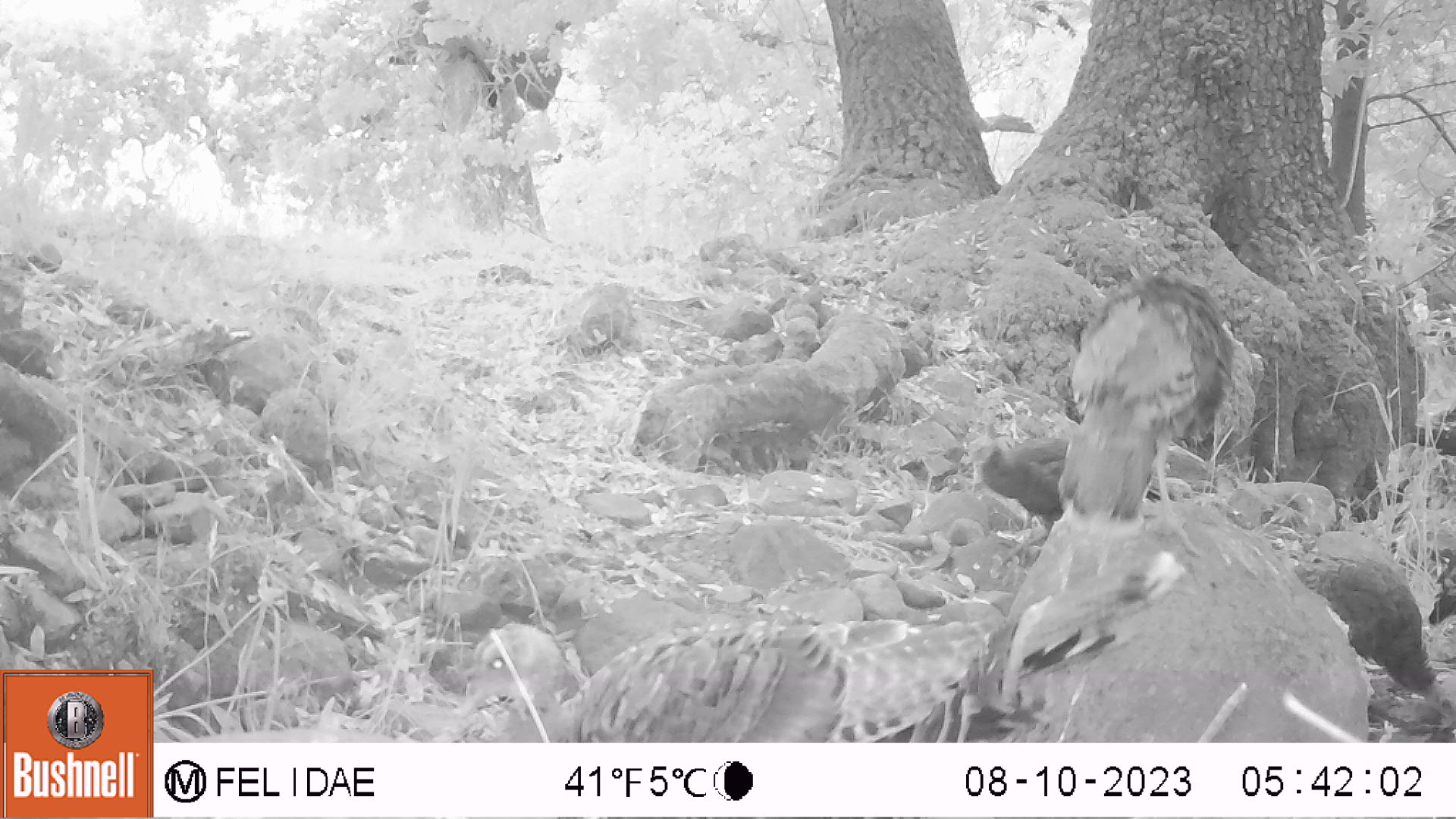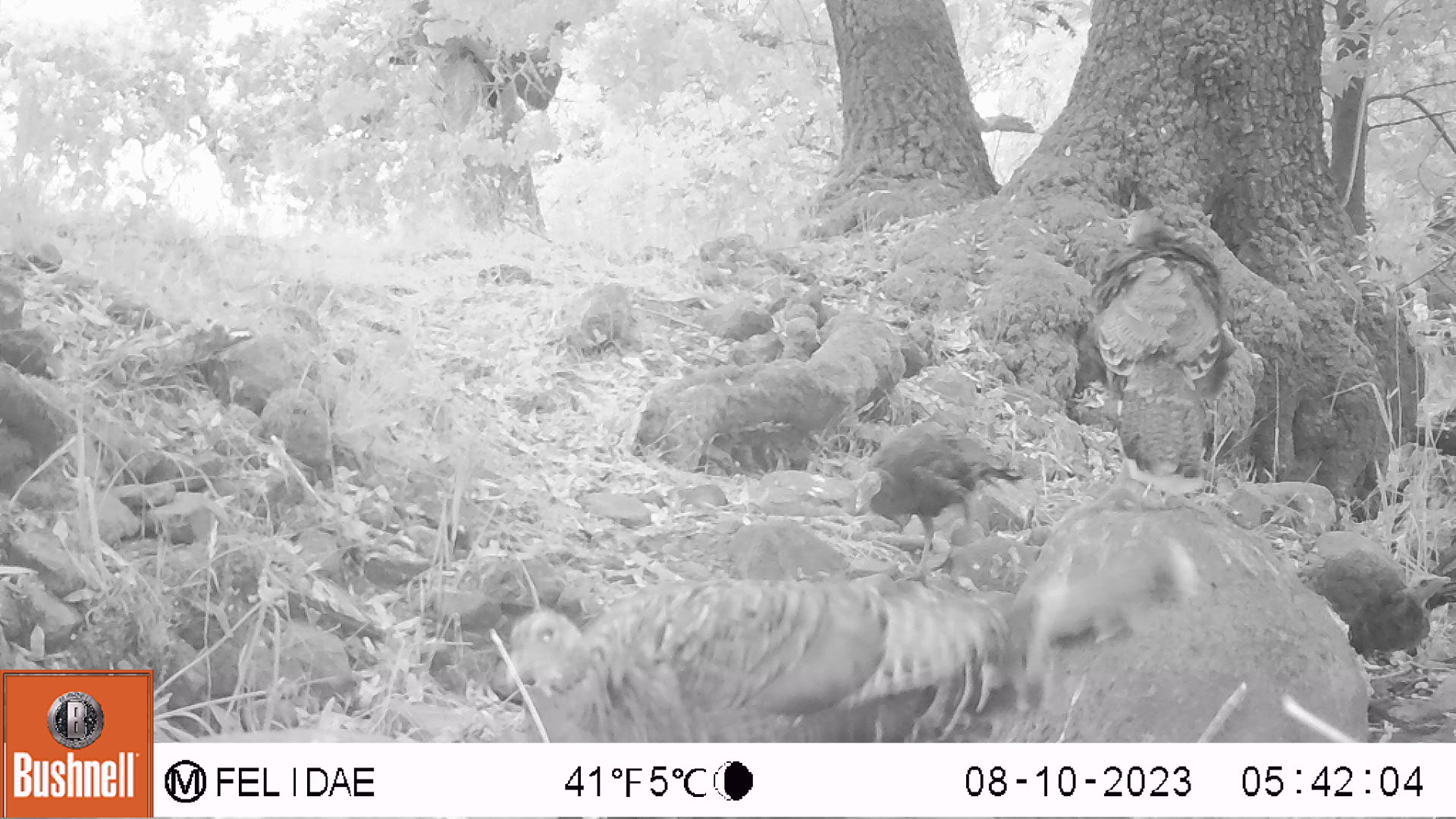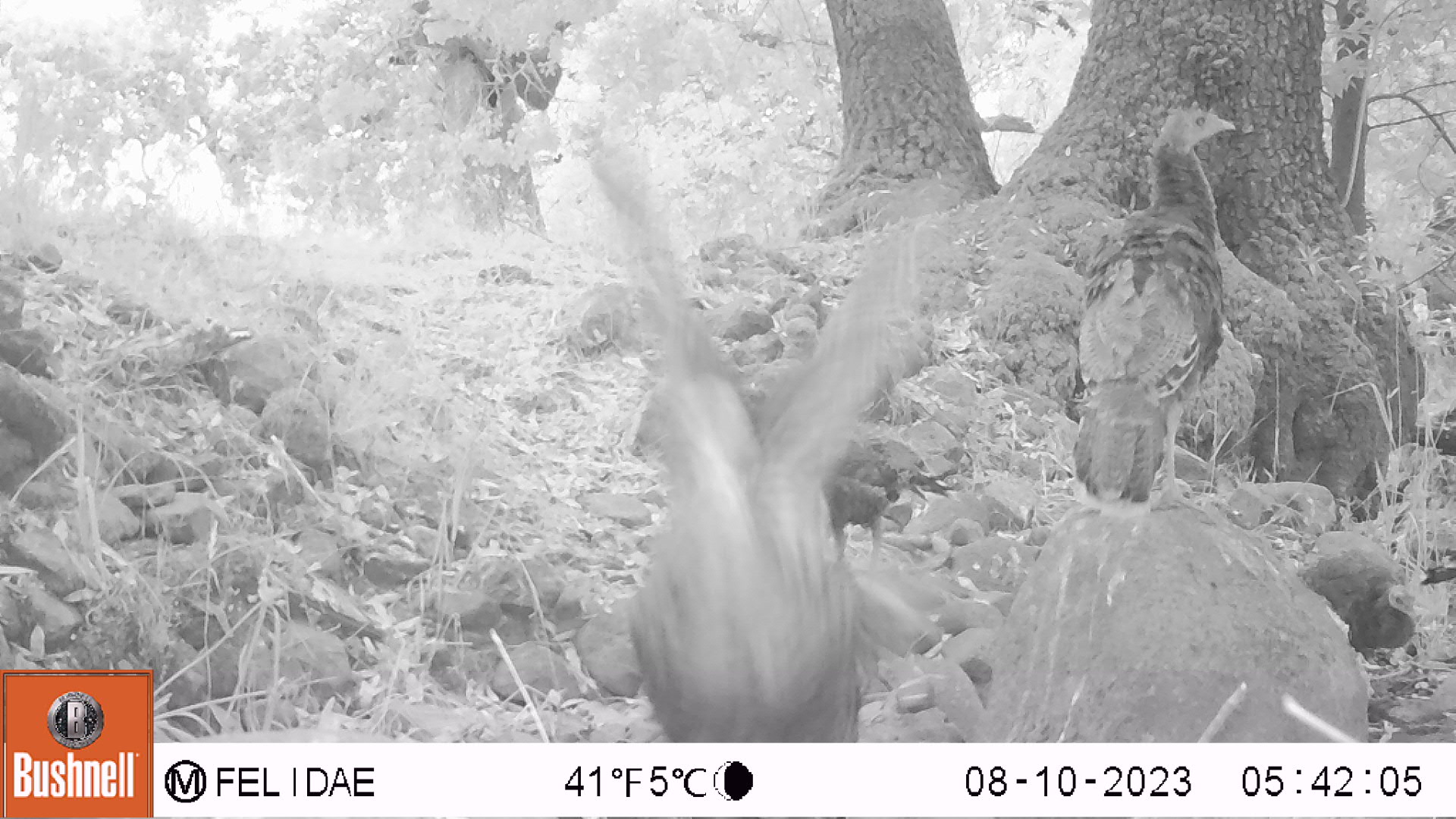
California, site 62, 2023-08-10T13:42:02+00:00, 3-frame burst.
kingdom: Animalia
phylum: Chordata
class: Aves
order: Galliformes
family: Phasianidae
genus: Meleagris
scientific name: Meleagris gallopavo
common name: turkey